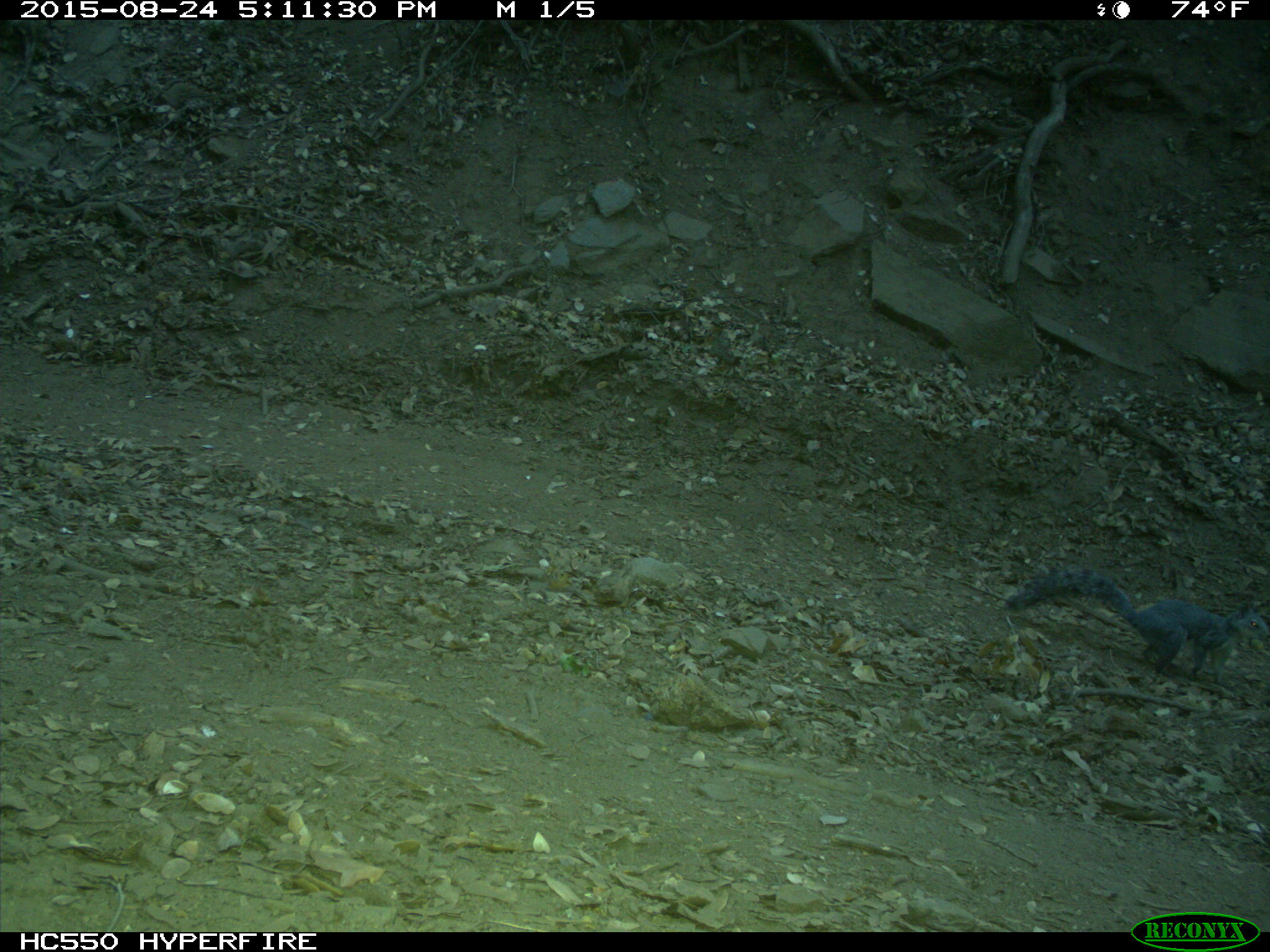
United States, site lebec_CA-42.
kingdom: Animalia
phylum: Chordata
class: Mammalia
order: Rodentia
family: Sciuridae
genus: Sciurus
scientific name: Sciurus carolinensis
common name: eastern gray squirrel